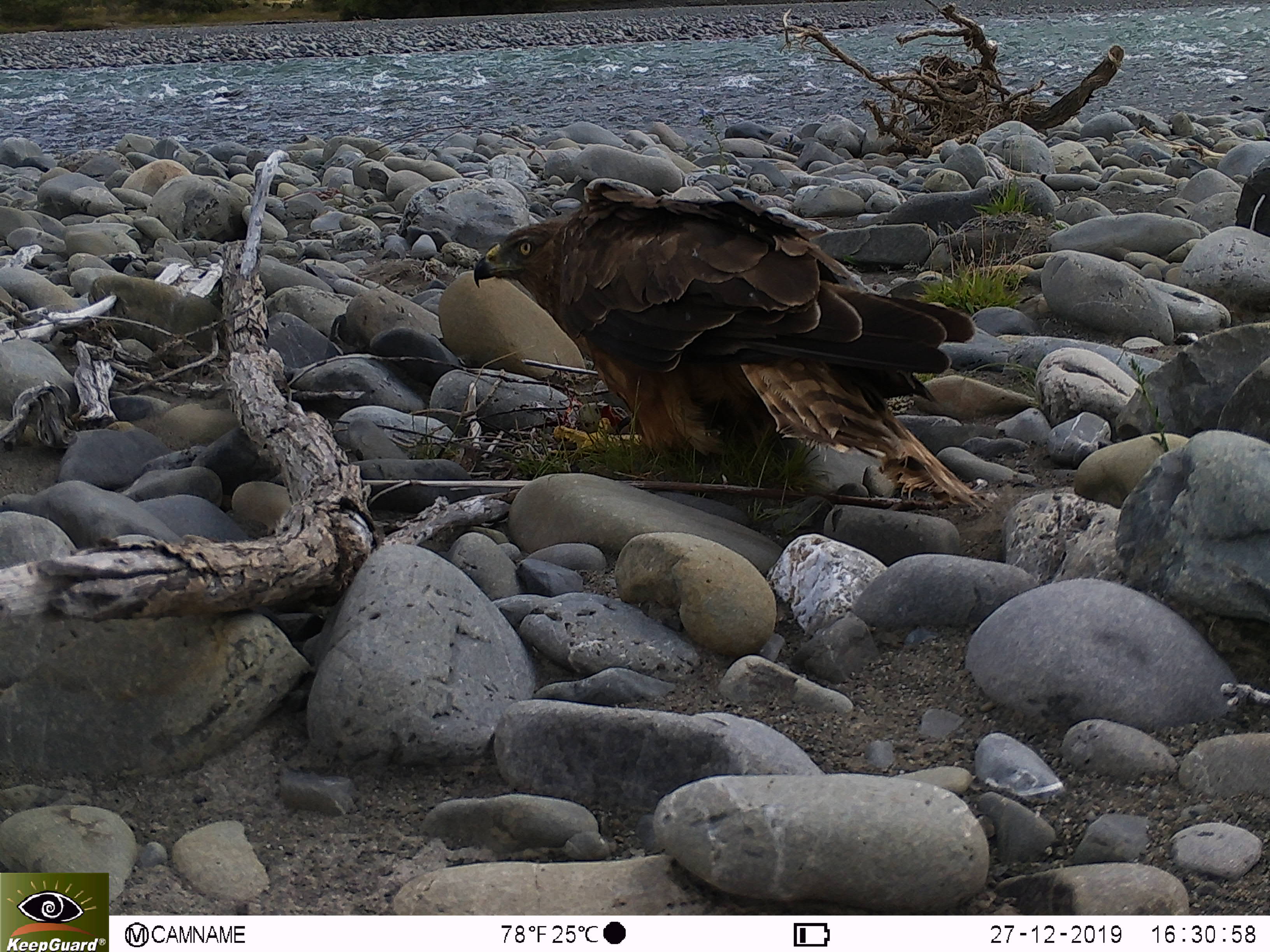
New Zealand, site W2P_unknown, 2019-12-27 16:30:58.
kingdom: Animalia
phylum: Chordata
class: Aves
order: Accipitriformes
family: Accipitridae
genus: Circus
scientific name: Circus approximans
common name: swamp harrier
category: harrier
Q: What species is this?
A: Harrier (swamp harrier) (Circus approximans).